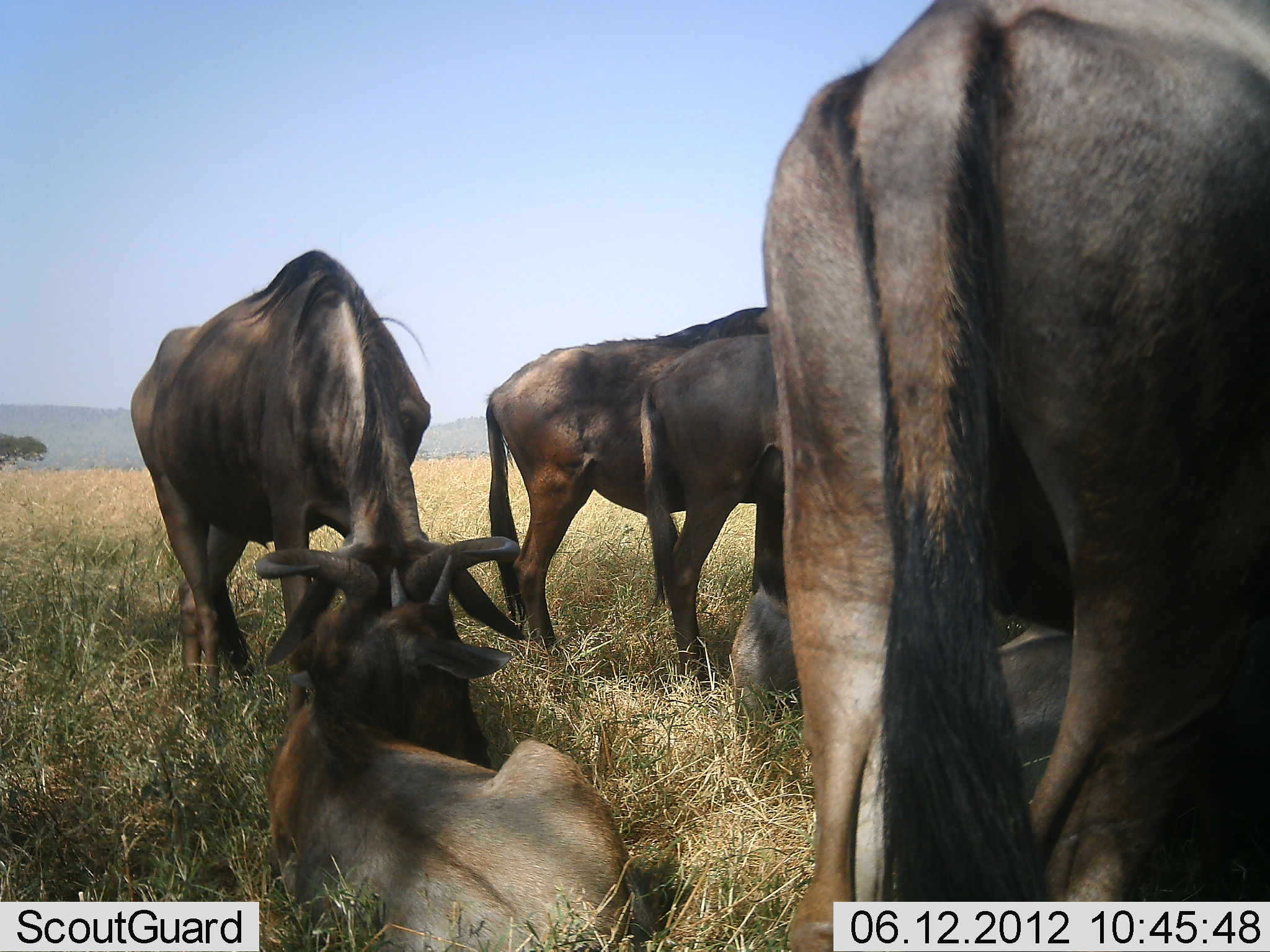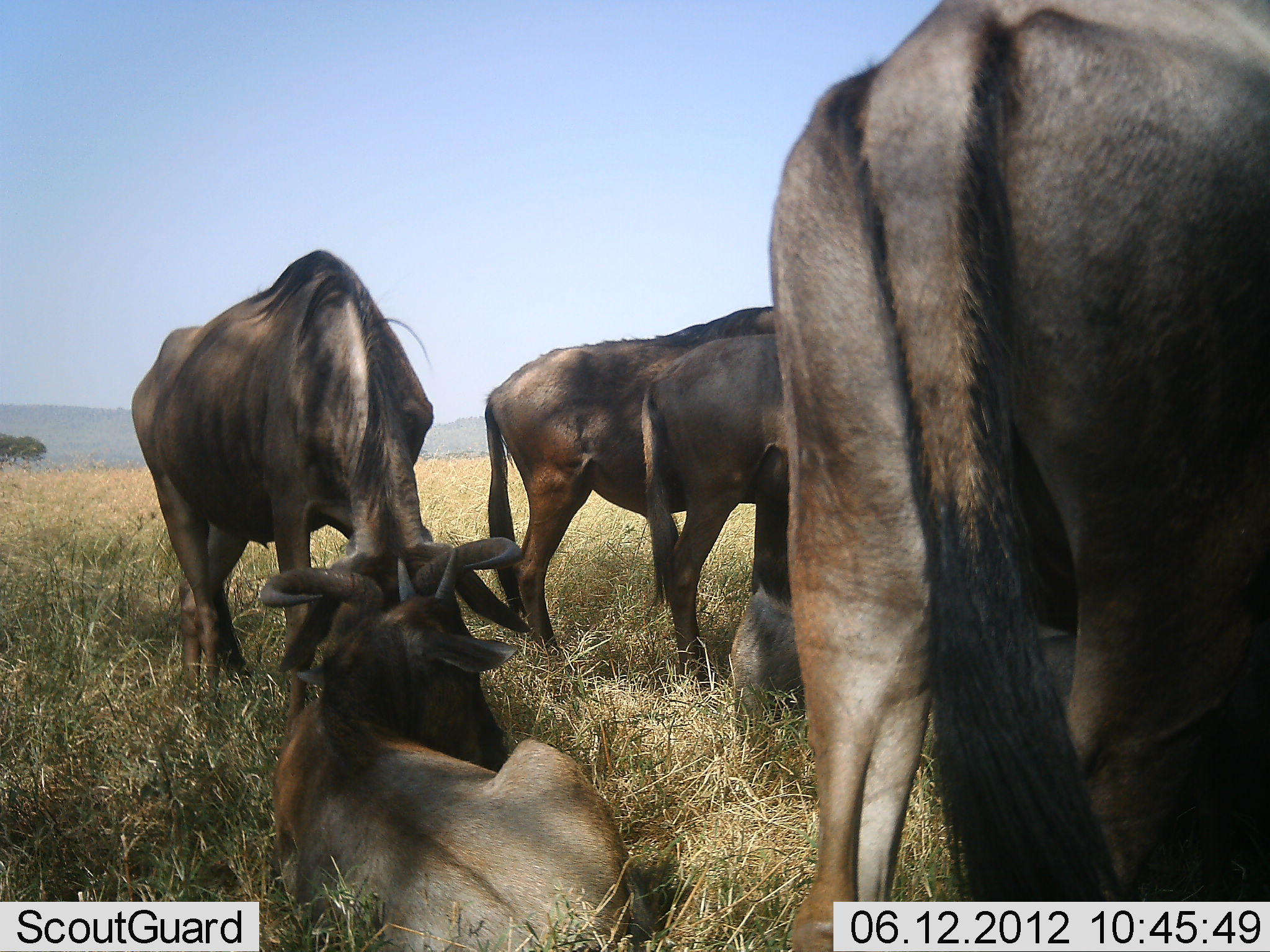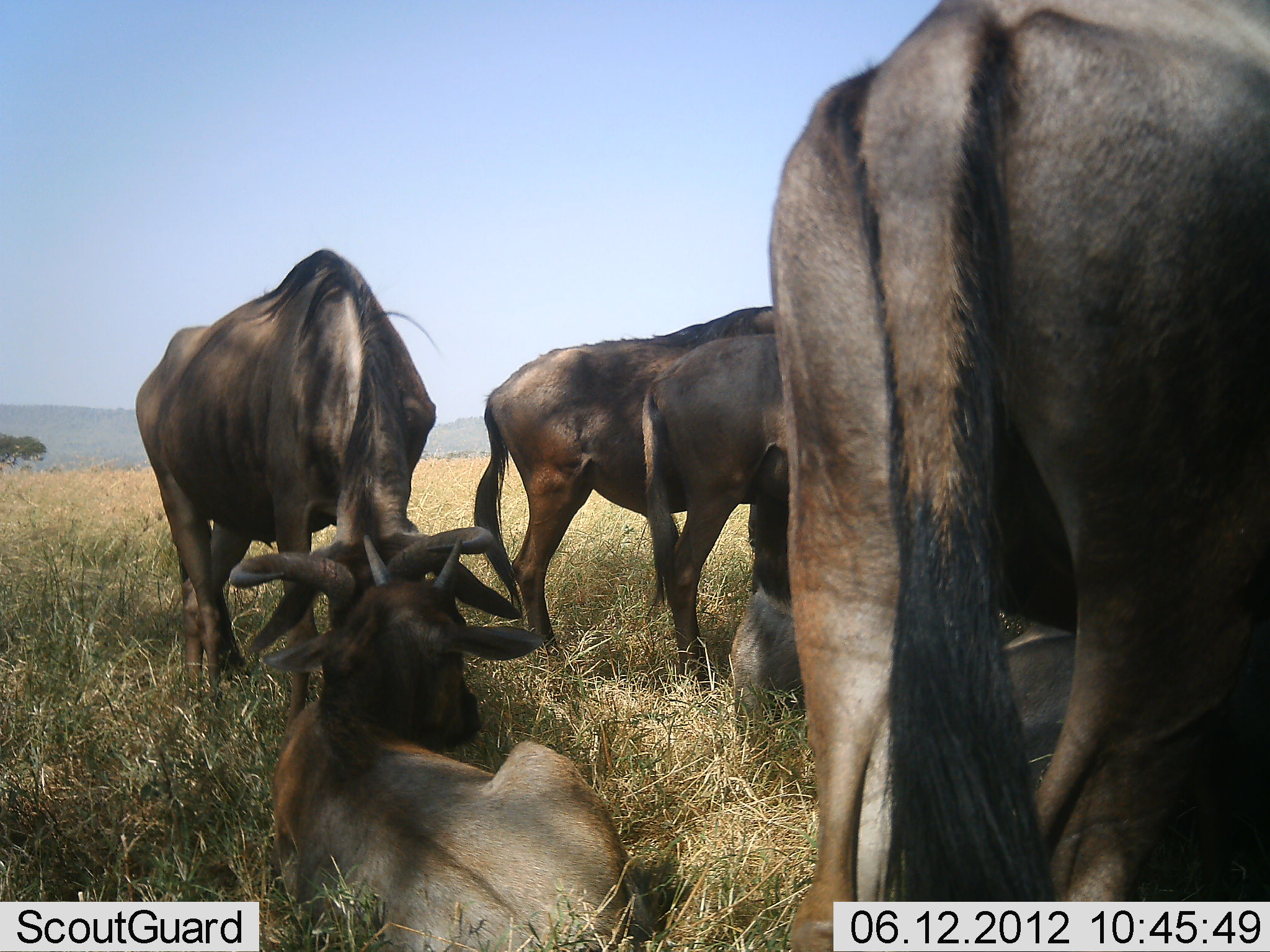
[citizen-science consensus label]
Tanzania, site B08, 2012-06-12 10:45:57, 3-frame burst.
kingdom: Animalia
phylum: Chordata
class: Mammalia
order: Artiodactyla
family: Bovidae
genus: Connochaetes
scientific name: Connochaetes taurinus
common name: blue wildebeest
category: wildebeest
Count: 6.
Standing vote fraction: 90%.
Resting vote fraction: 90%.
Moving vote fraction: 0%.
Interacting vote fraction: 20%.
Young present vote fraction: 50%.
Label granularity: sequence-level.